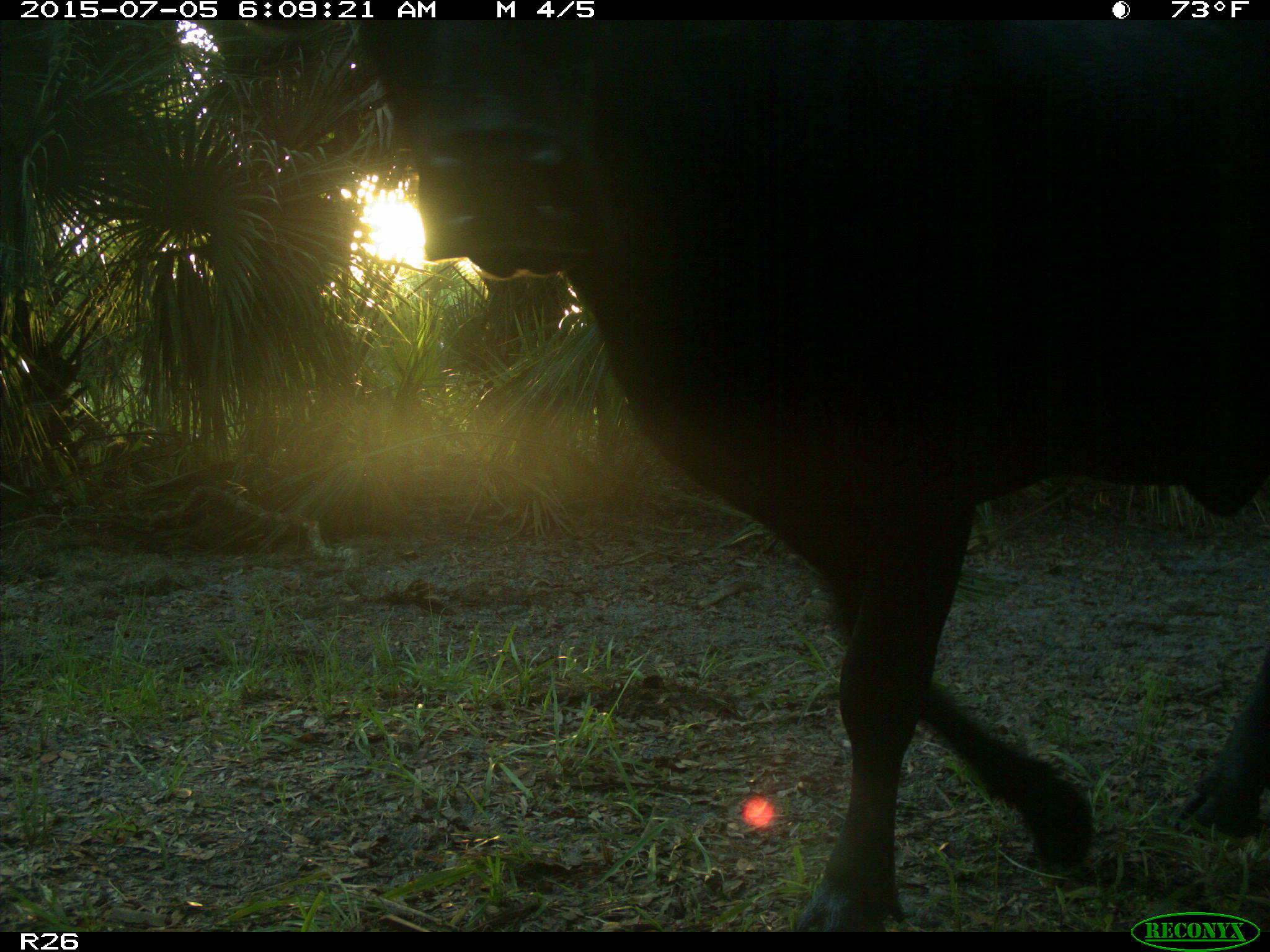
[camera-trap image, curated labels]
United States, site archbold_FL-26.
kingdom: Animalia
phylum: Chordata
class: Mammalia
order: Artiodactyla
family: Bovidae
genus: Bos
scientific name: Bos taurus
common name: domestic cow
Bos taurus (domestic cow).